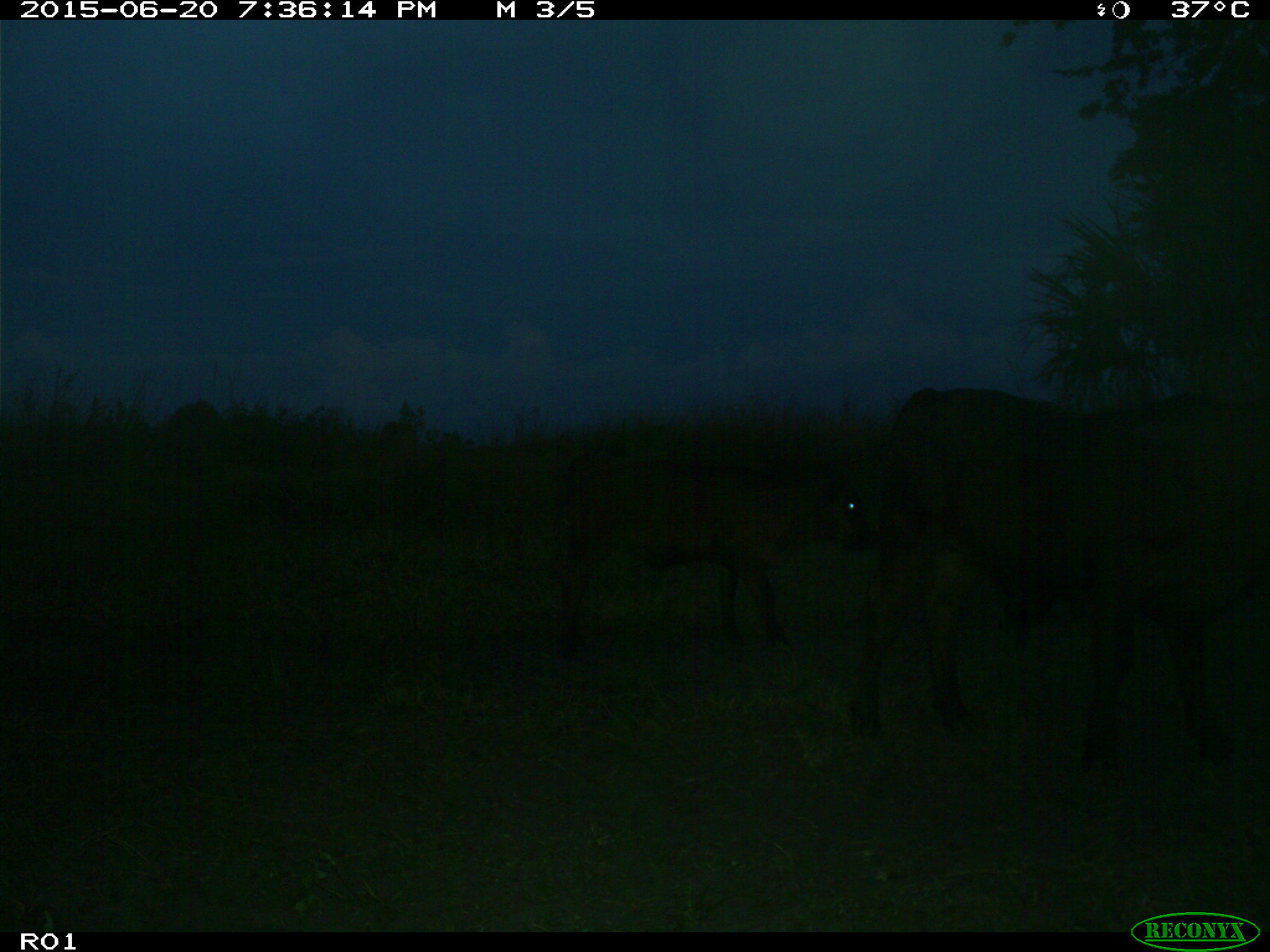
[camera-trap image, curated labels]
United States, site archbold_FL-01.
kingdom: Animalia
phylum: Chordata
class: Mammalia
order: Artiodactyla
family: Bovidae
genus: Bos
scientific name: Bos taurus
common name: domestic cow